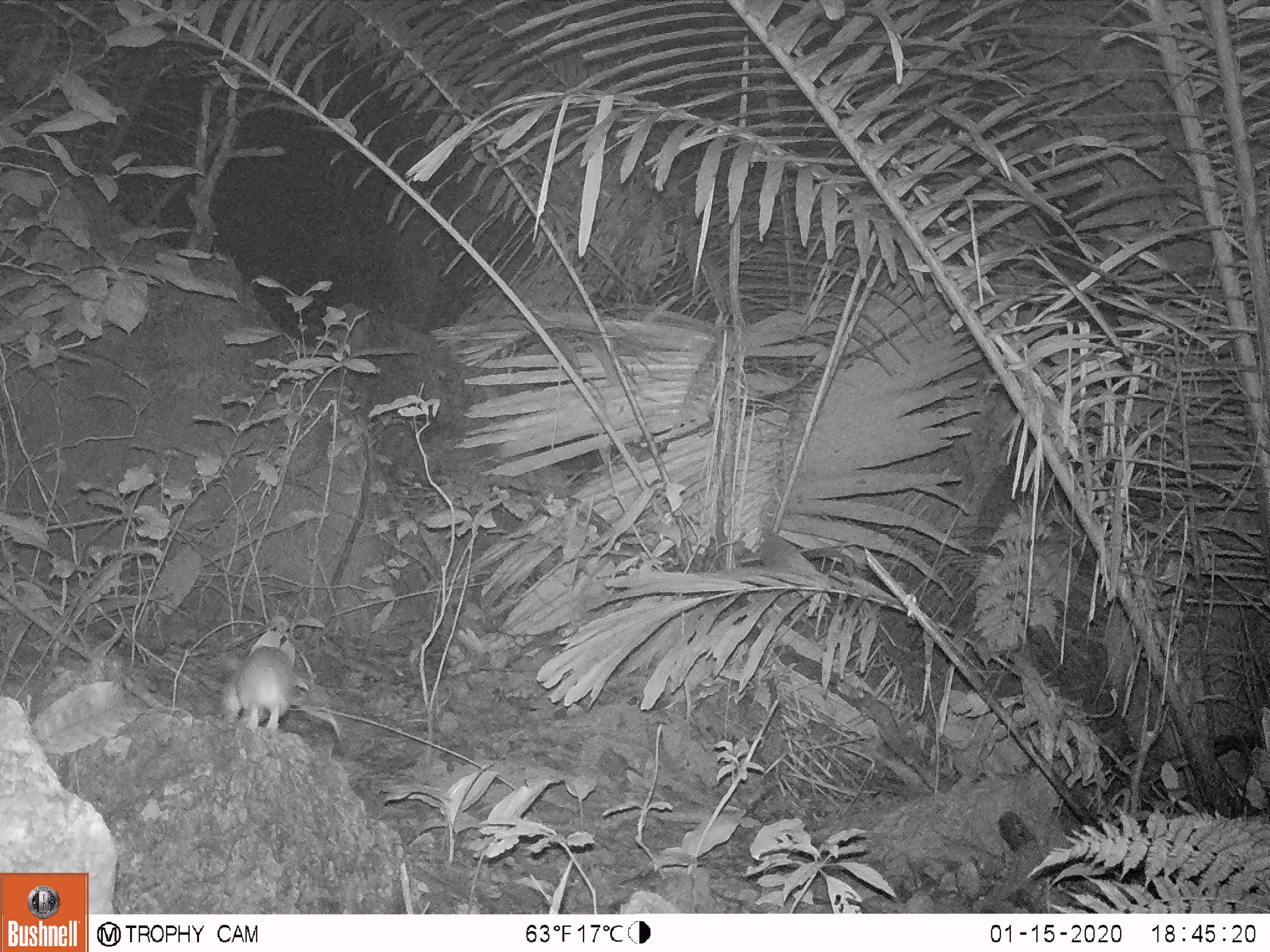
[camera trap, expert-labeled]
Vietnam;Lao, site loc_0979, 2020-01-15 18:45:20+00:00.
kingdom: Animalia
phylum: Chordata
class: Mammalia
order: Rodentia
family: Muridae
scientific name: Muridae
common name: old-world mice and rats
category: unidentified murid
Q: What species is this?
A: Unidentified murid (old-world mice and rats) (Muridae).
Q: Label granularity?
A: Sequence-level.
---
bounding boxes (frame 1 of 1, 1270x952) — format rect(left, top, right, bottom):
unidentified murid: rect(215, 645, 343, 742)